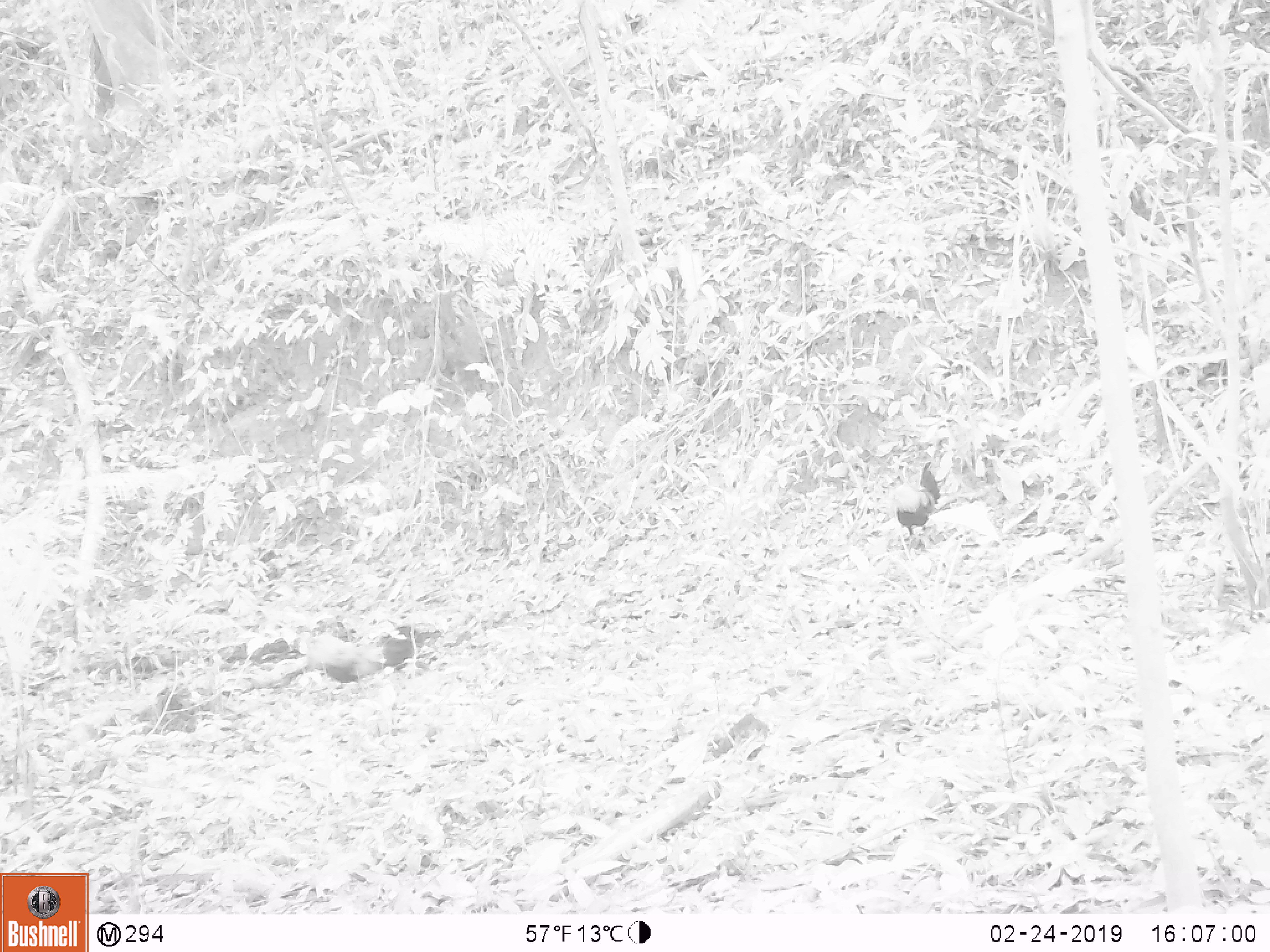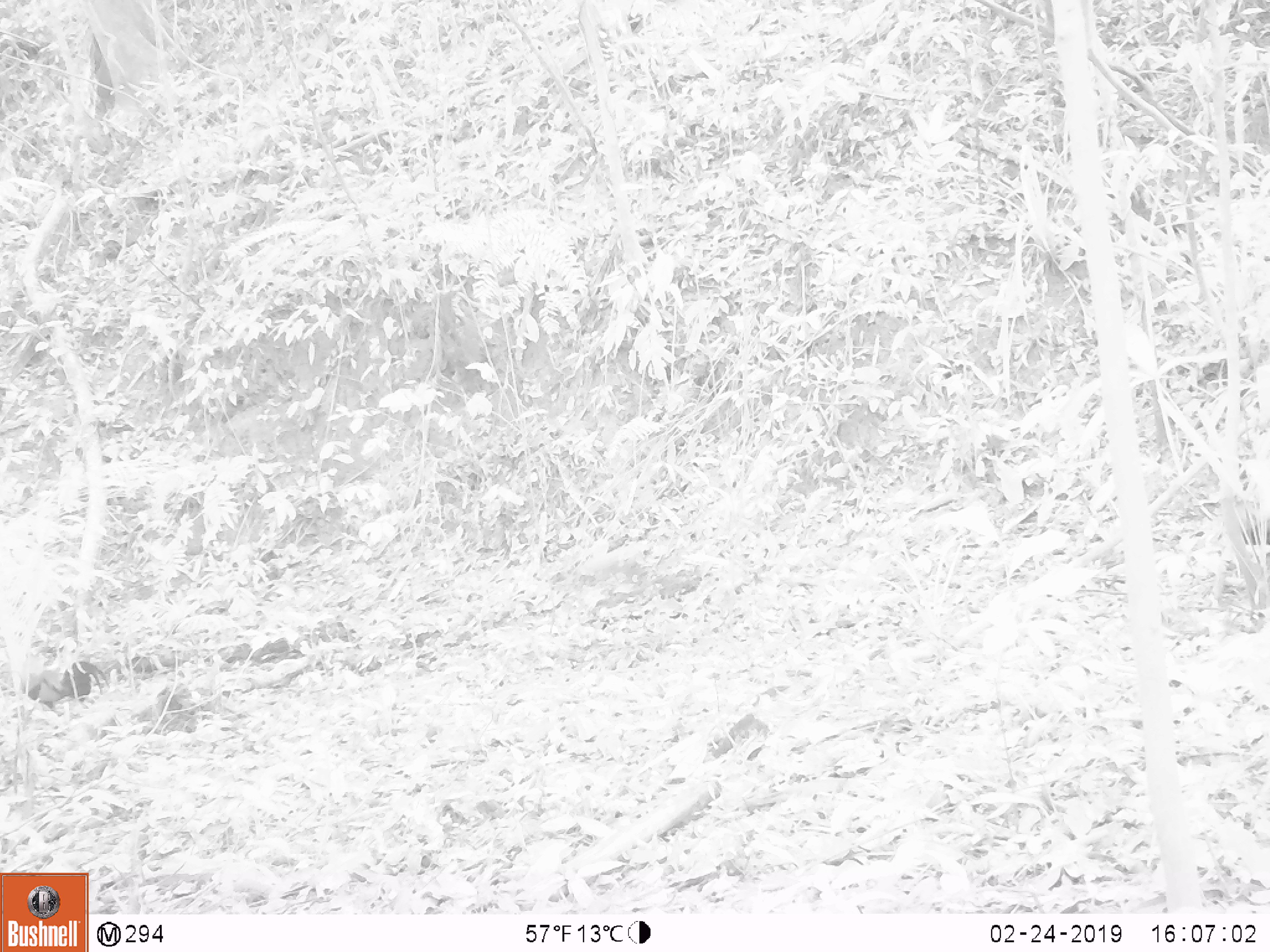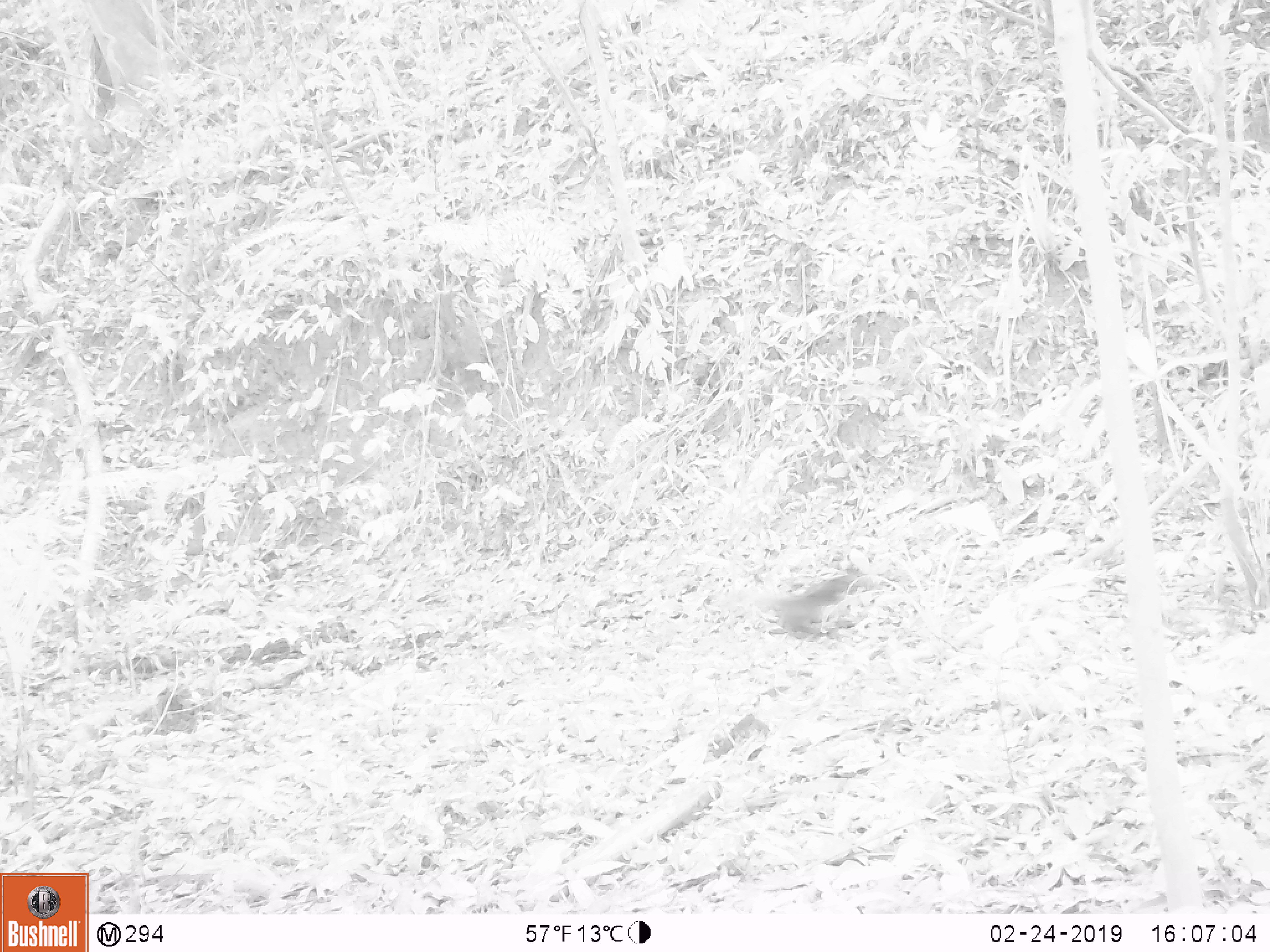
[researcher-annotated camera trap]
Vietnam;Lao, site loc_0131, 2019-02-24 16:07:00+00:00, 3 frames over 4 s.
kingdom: Animalia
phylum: Chordata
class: Aves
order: Galliformes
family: Phasianidae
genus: Gallus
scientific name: Gallus gallus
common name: red junglefowl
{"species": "red junglefowl (Gallus gallus)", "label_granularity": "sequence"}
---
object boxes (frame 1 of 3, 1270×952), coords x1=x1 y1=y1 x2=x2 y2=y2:
red junglefowl: x1=298 y1=632 x2=417 y2=685; x1=890 y1=461 x2=941 y2=539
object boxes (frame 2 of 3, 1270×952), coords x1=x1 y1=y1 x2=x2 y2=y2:
red junglefowl: x1=11 y1=658 x2=112 y2=719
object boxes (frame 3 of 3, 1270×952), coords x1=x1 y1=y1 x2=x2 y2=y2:
red junglefowl: x1=768 y1=571 x2=866 y2=639